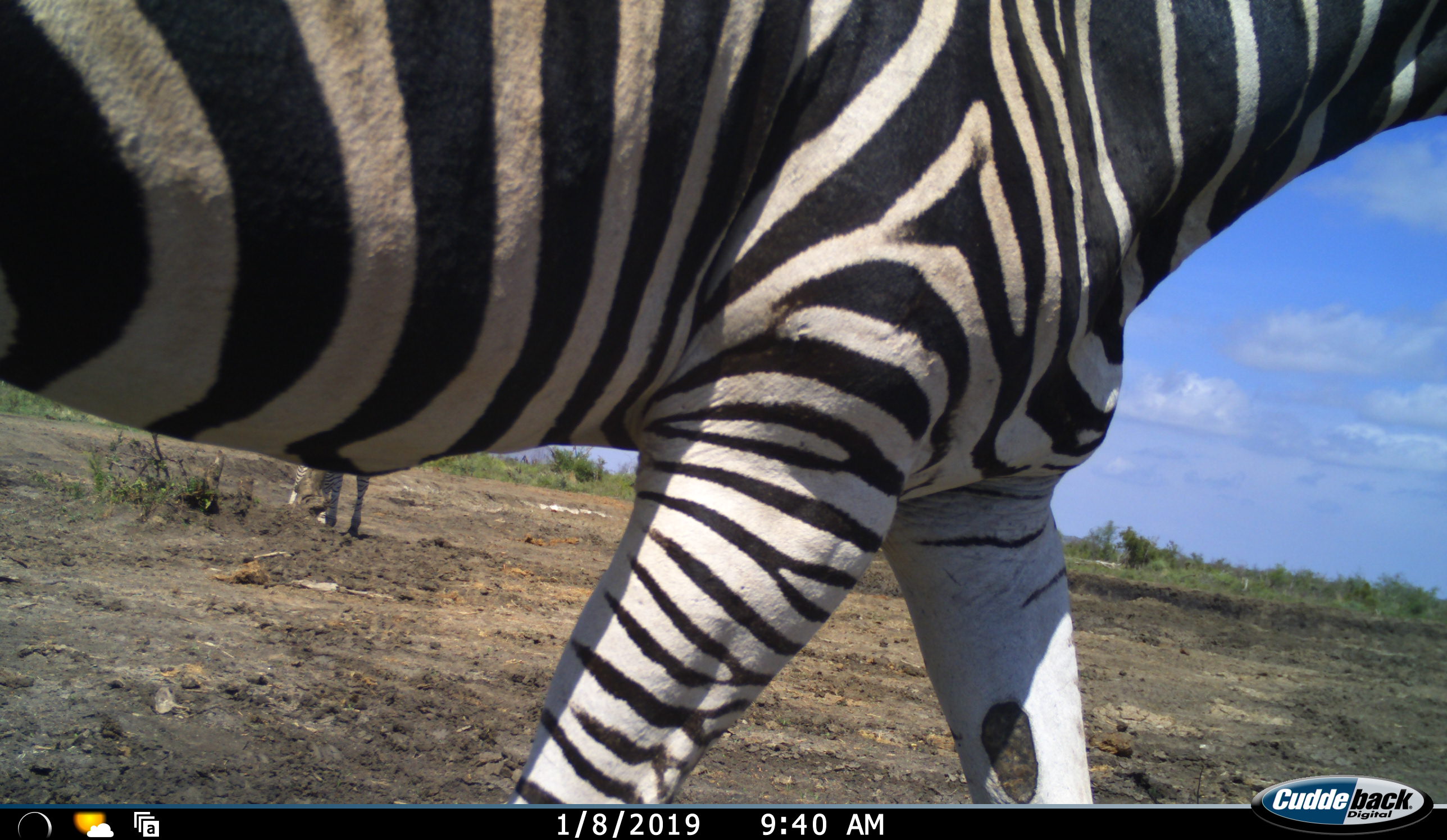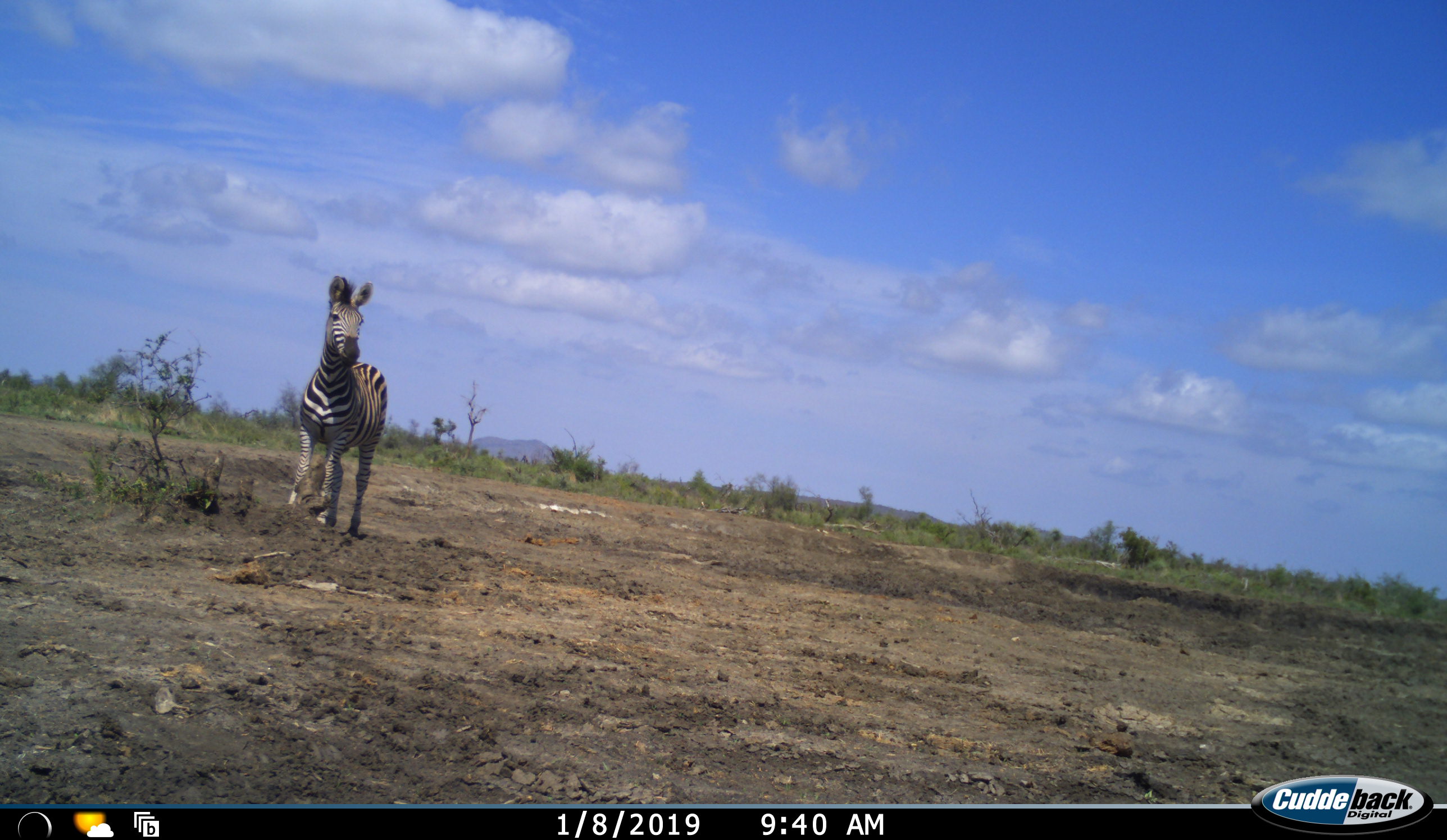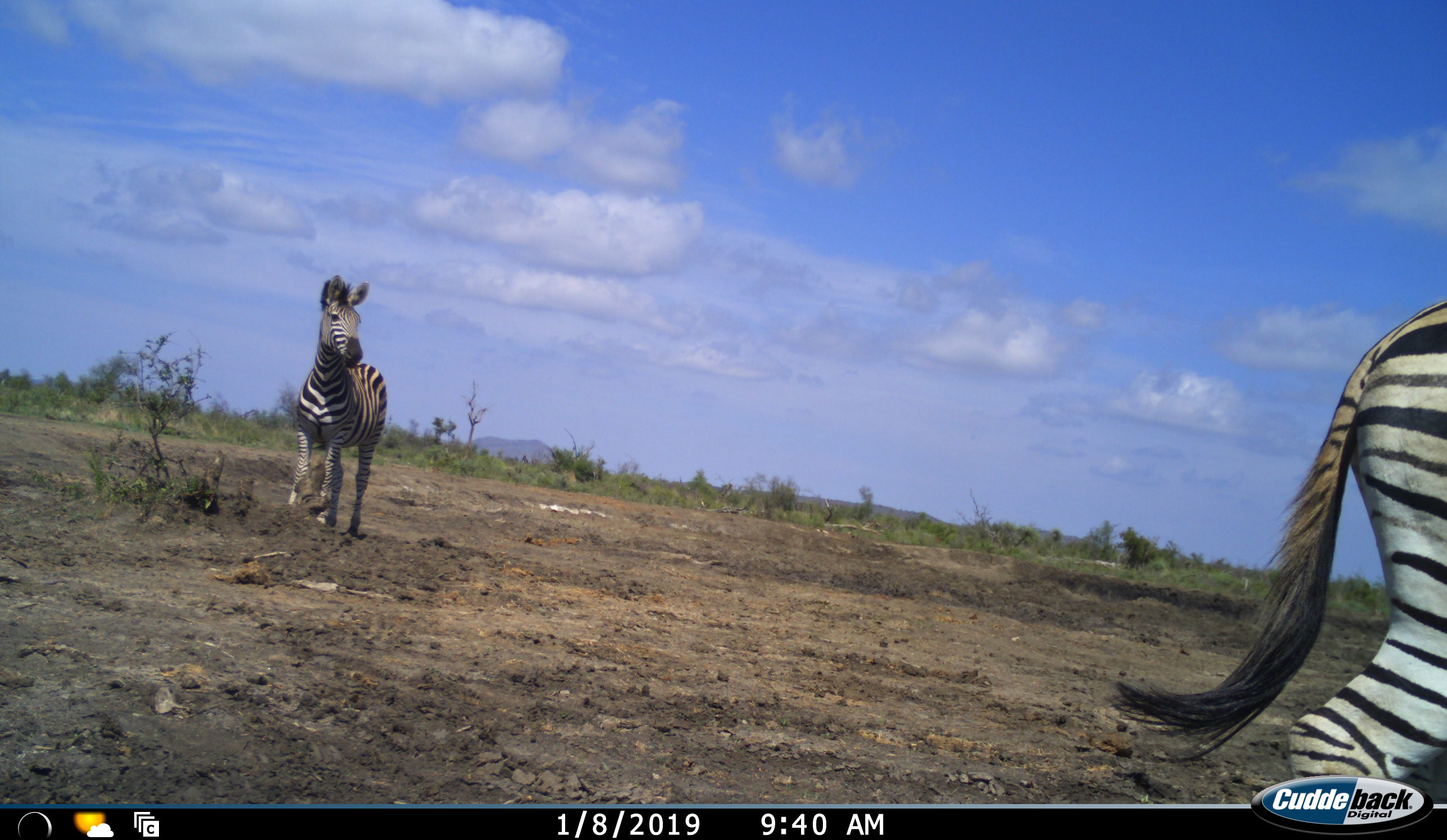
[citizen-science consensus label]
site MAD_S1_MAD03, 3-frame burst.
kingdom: Animalia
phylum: Chordata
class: Mammalia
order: Perissodactyla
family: Equidae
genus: Equus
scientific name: Equus quagga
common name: plains zebra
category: zebraplains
Zebraplains (plains zebra) (Equus quagga), count 2. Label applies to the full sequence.